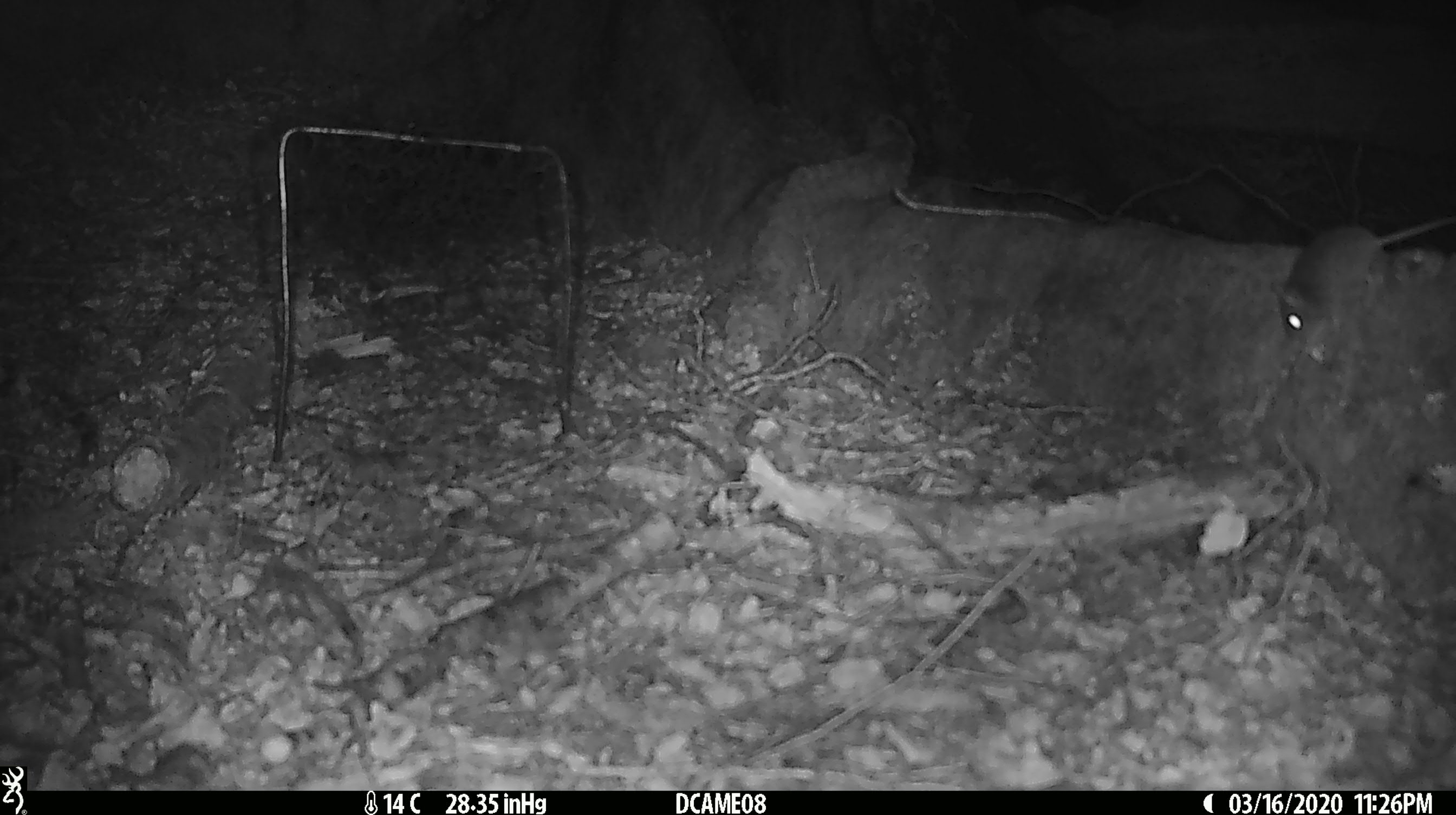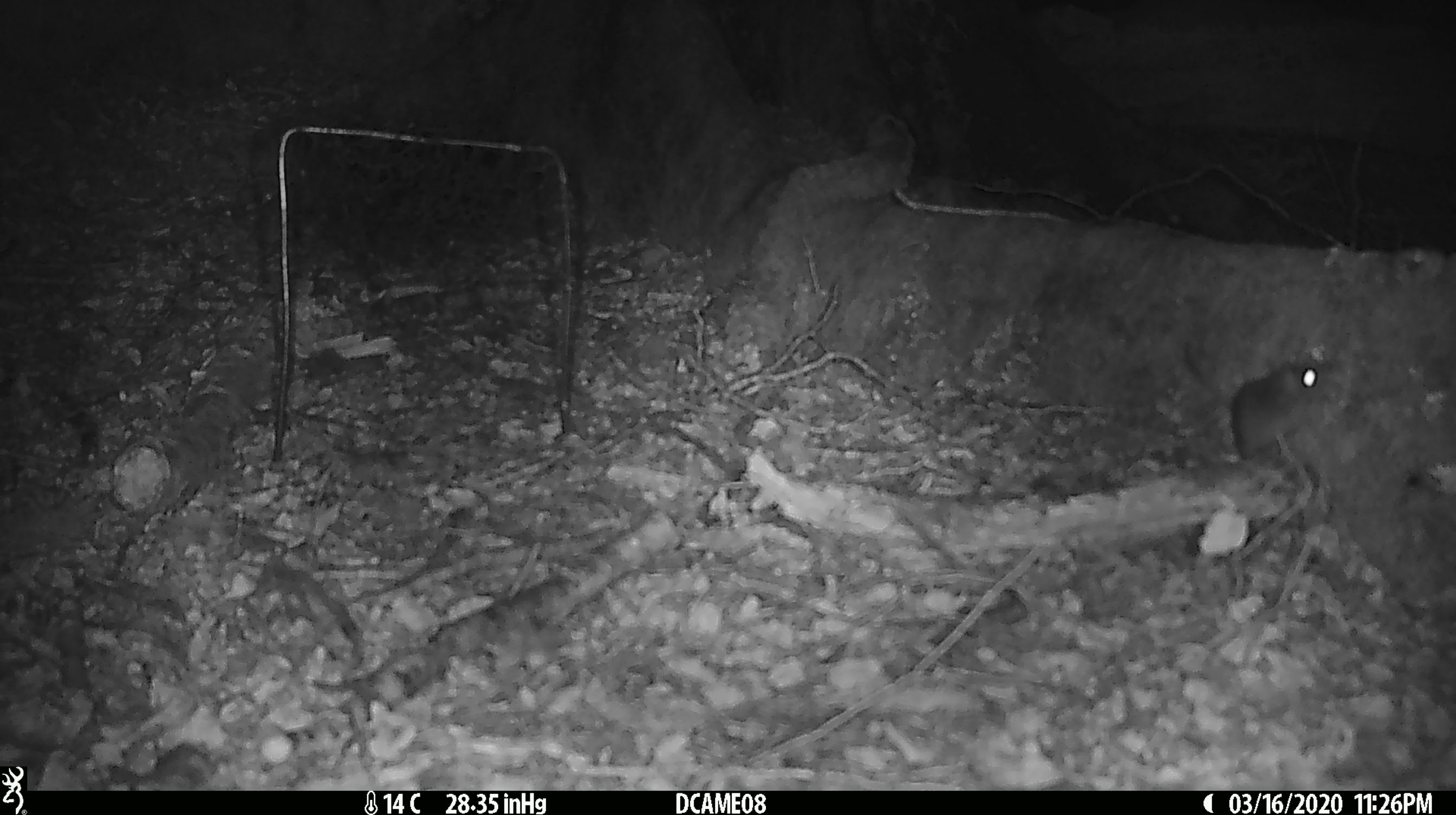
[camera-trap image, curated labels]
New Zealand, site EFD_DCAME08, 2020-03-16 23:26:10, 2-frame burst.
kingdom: Animalia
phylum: Chordata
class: Mammalia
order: Rodentia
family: Muridae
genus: Mus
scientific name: Mus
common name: mouse